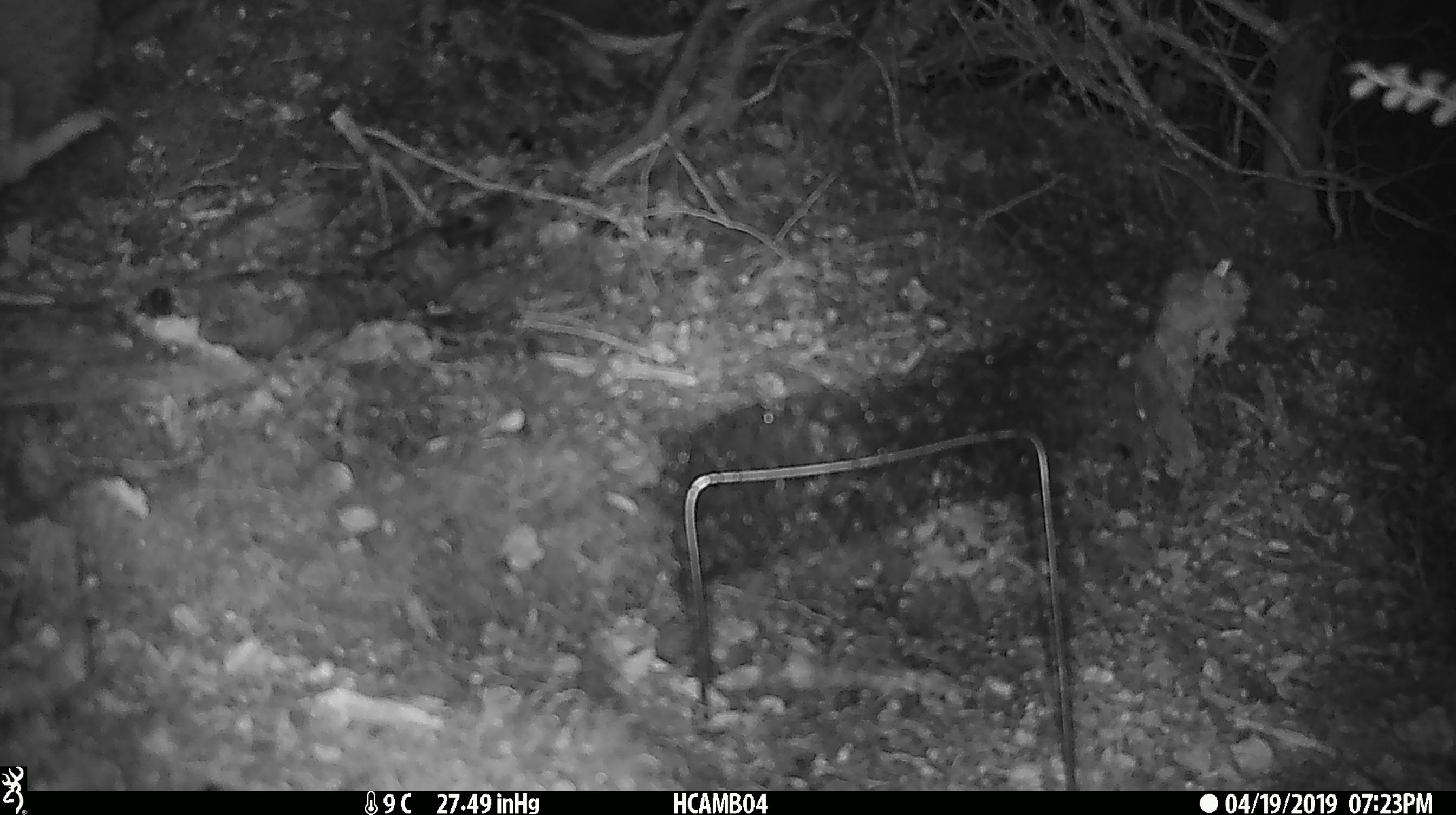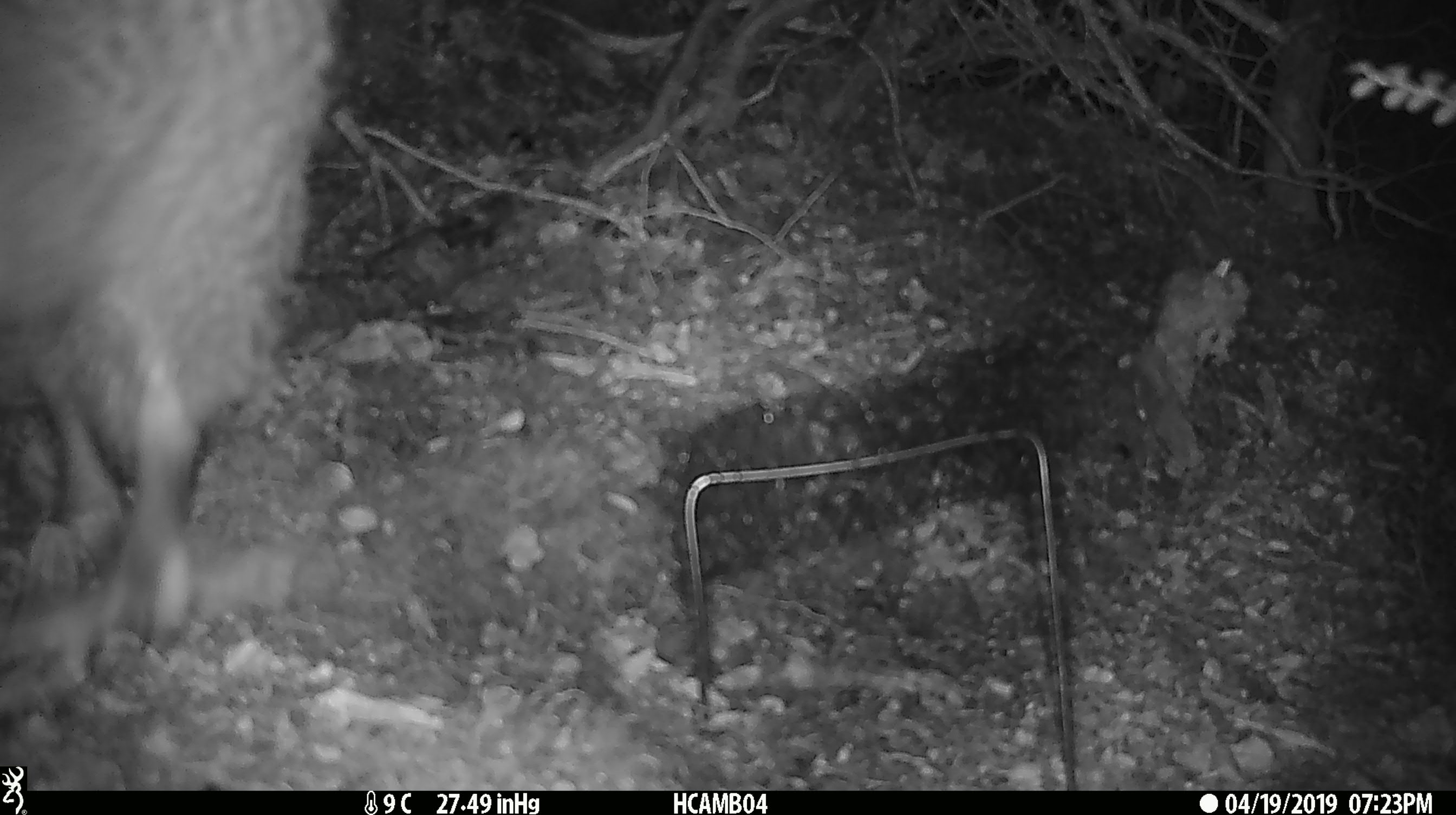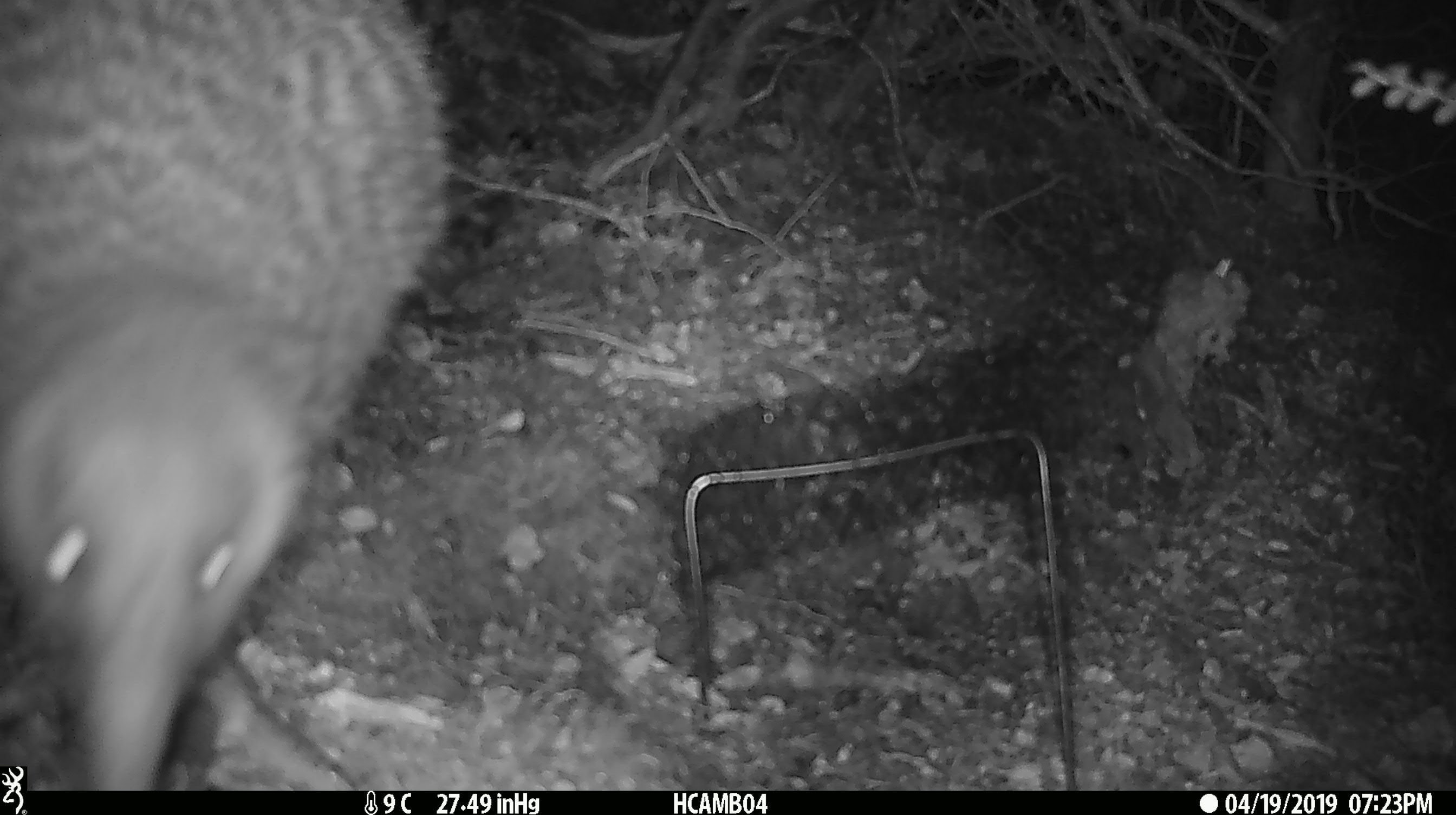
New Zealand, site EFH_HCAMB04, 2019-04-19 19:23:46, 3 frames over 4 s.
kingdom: Animalia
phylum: Chordata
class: Aves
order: Apterygiformes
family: Apterygidae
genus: Apteryx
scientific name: Apteryx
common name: kiwi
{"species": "kiwi (Apteryx)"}